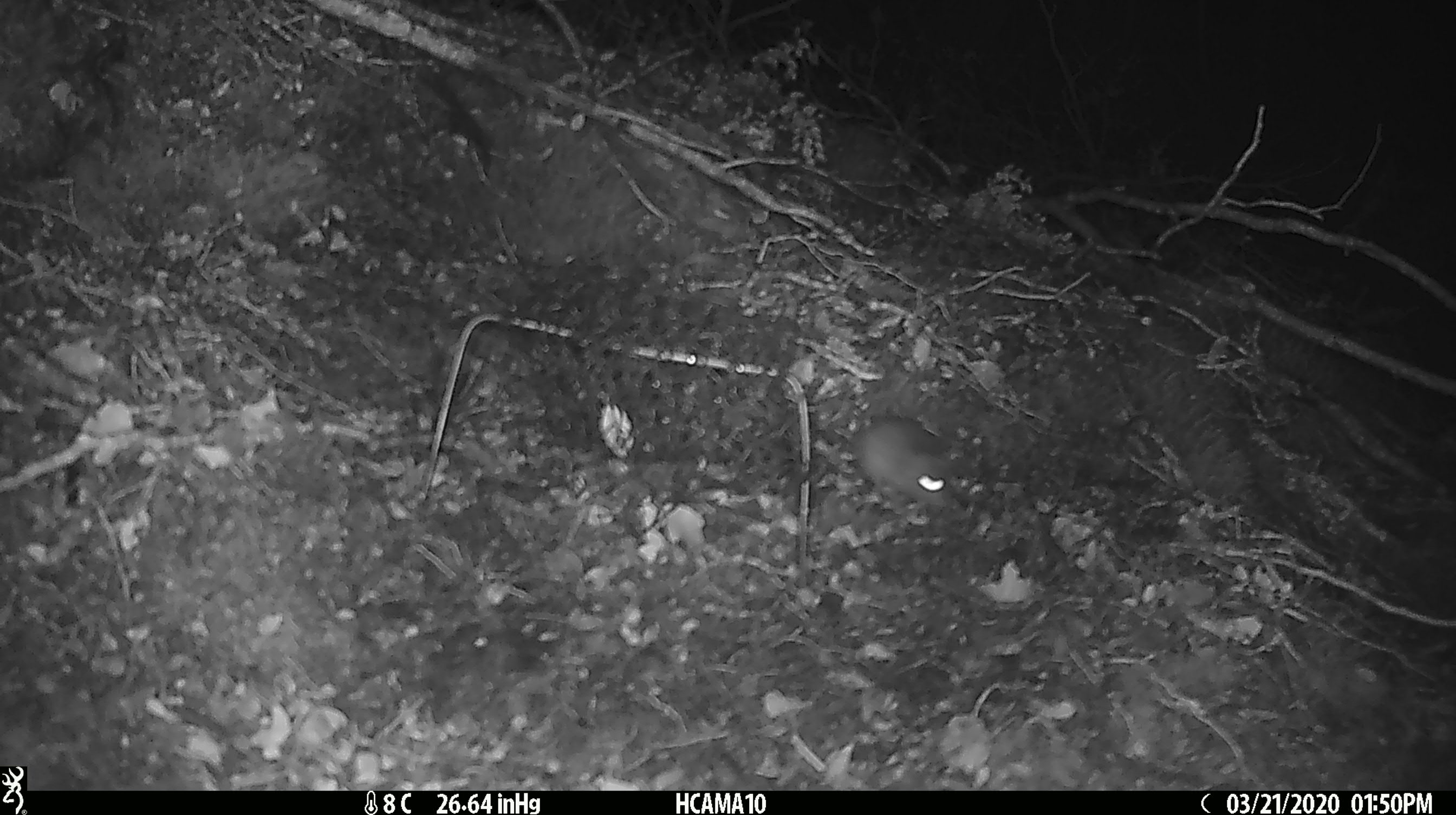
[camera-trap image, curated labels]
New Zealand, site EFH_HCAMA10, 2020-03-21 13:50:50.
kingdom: Animalia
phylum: Chordata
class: Mammalia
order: Rodentia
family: Muridae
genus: Mus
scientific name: Mus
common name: mouse